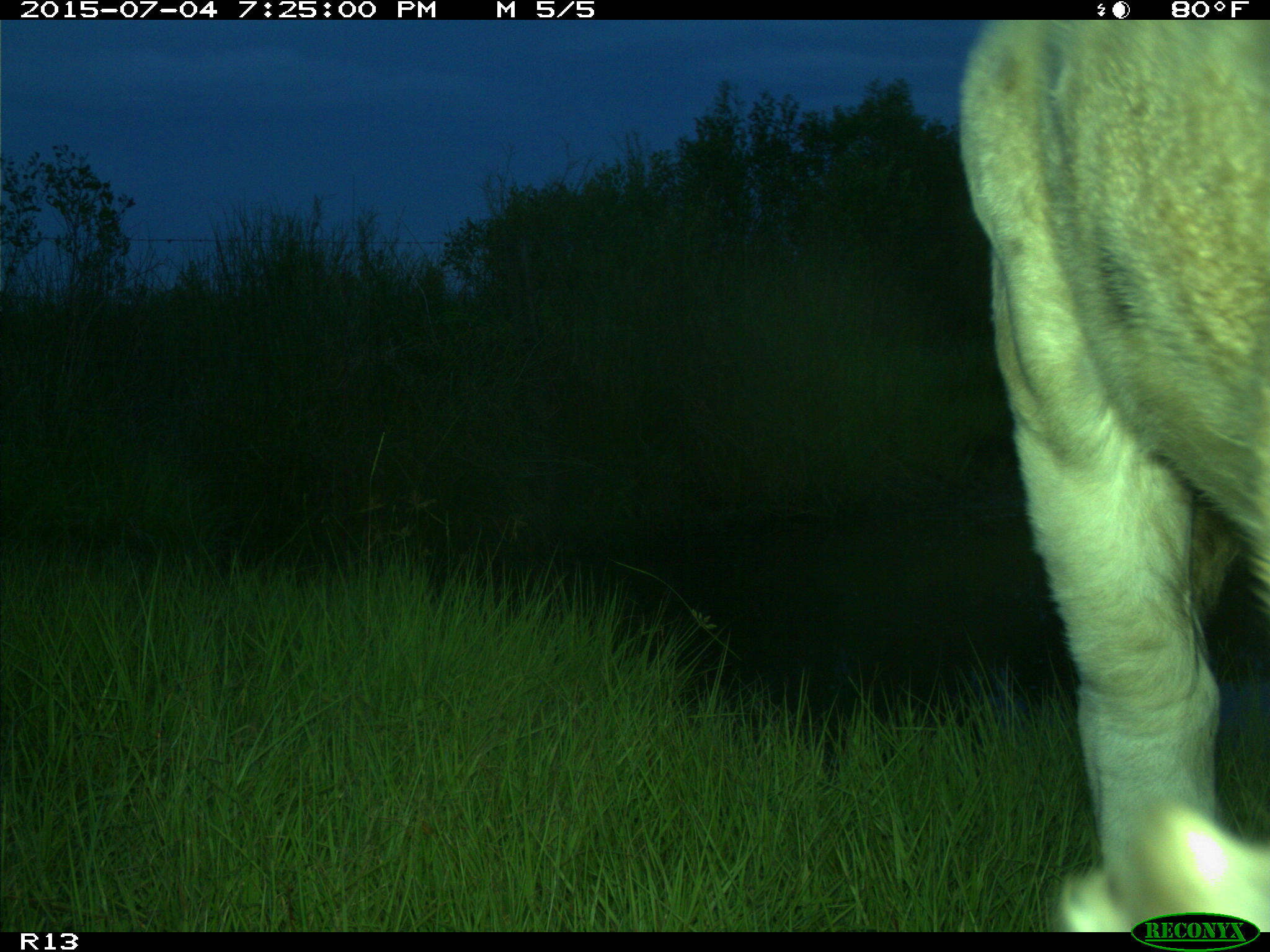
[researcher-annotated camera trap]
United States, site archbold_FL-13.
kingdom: Animalia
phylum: Chordata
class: Mammalia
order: Artiodactyla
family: Bovidae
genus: Bos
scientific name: Bos taurus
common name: domestic cow